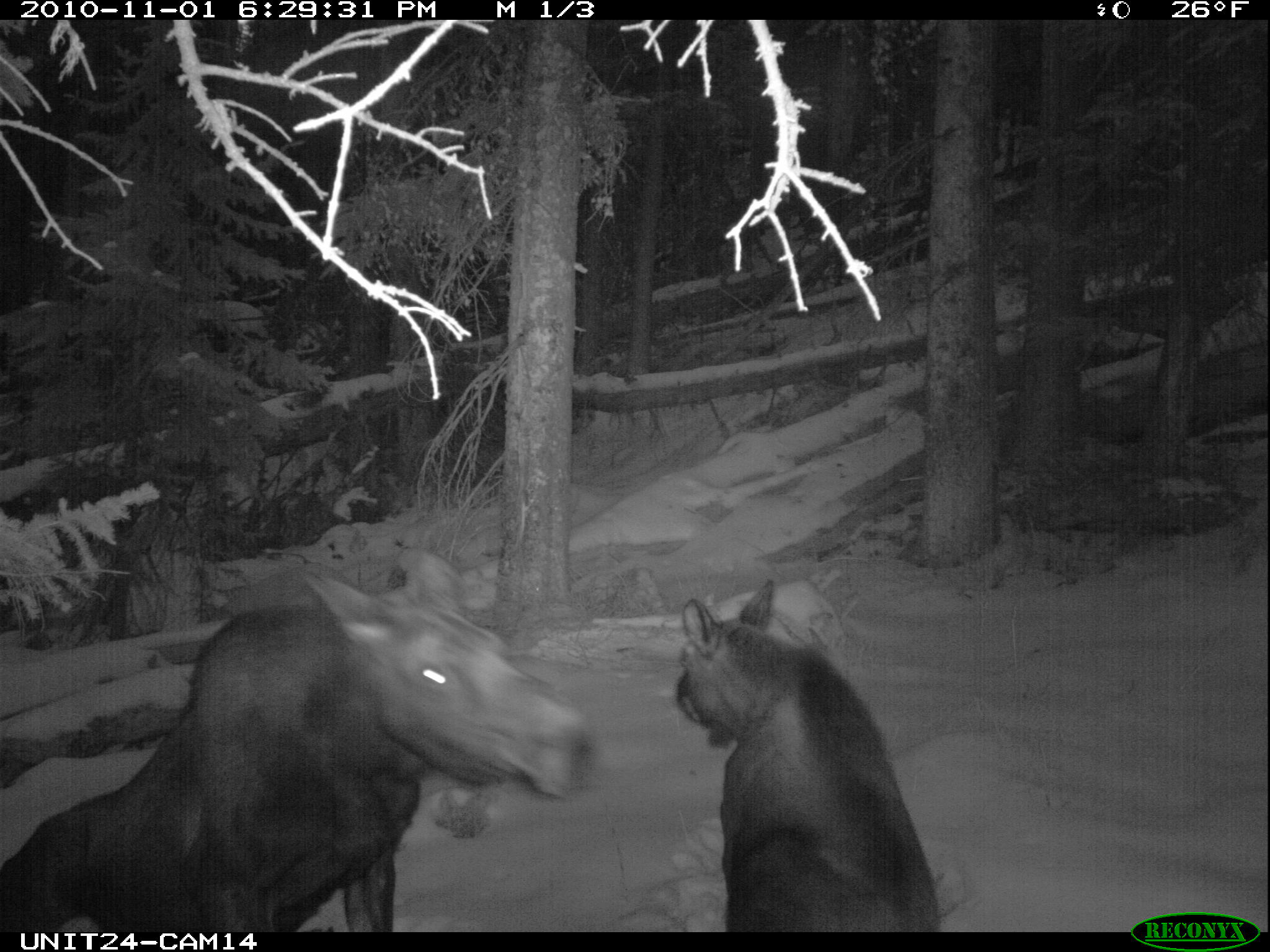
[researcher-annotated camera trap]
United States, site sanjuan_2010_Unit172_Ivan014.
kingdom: Animalia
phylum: Chordata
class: Mammalia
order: Artiodactyla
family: Cervidae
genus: Alces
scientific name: Alces alces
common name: moose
Alces alces (moose).